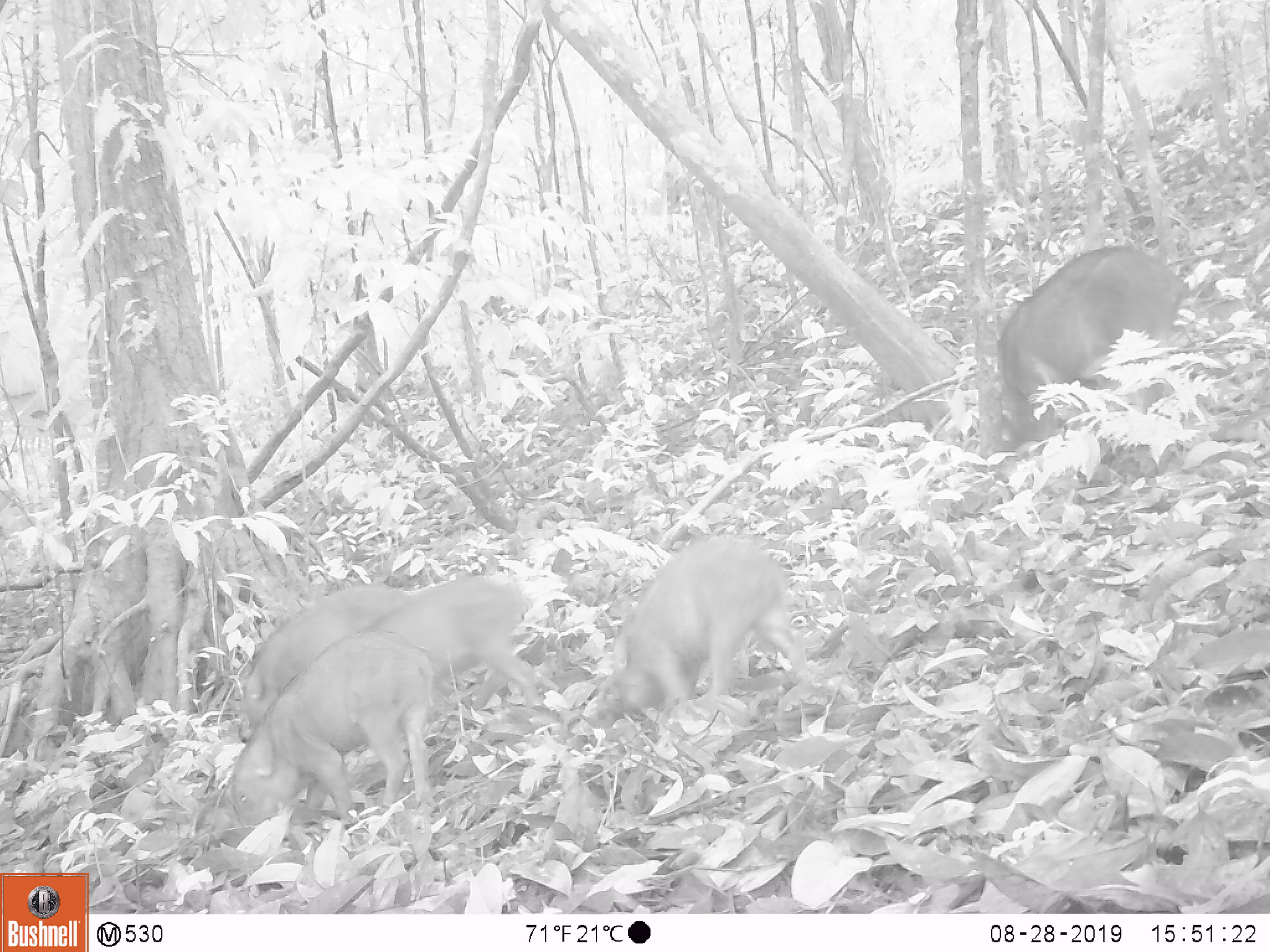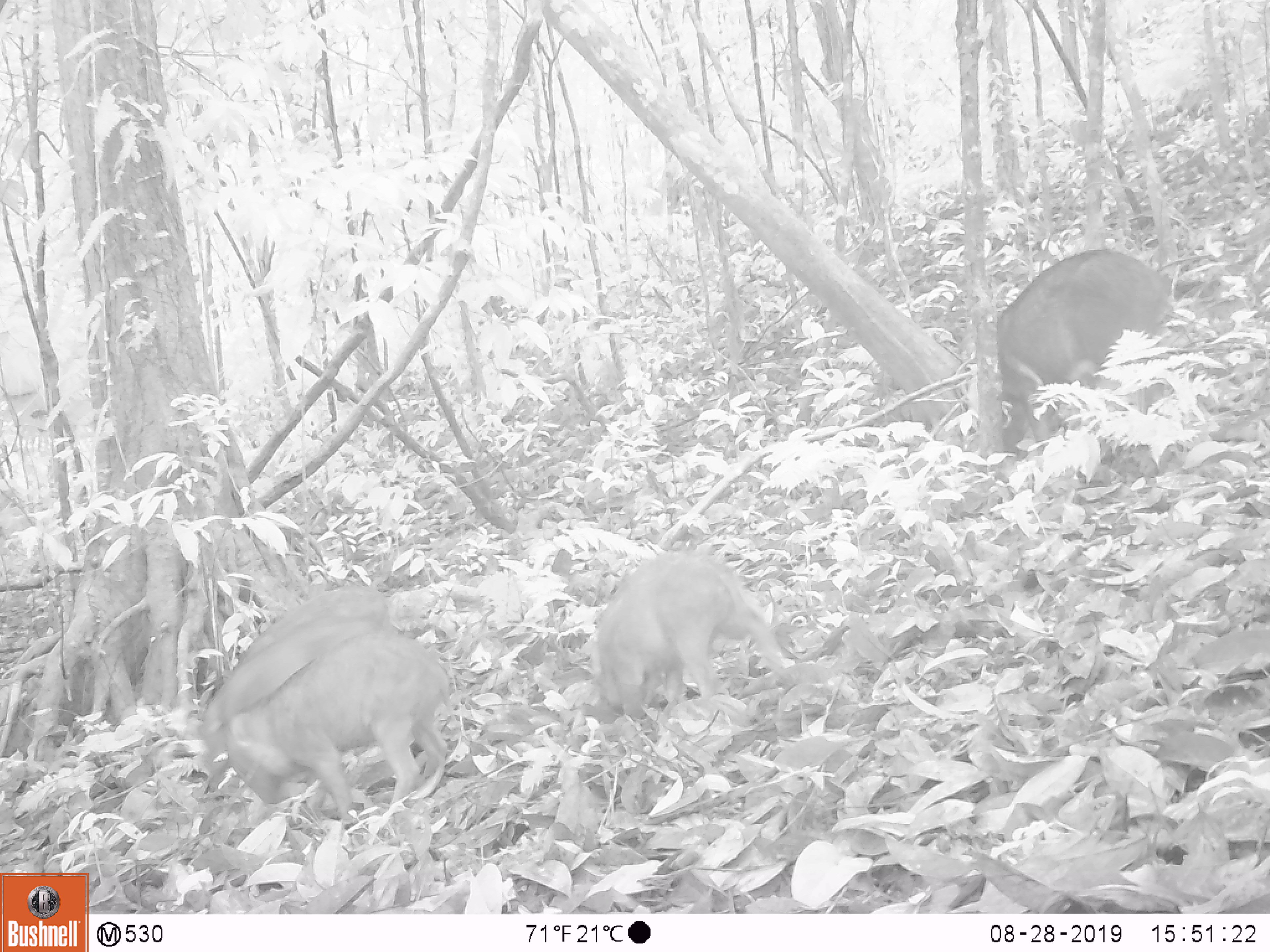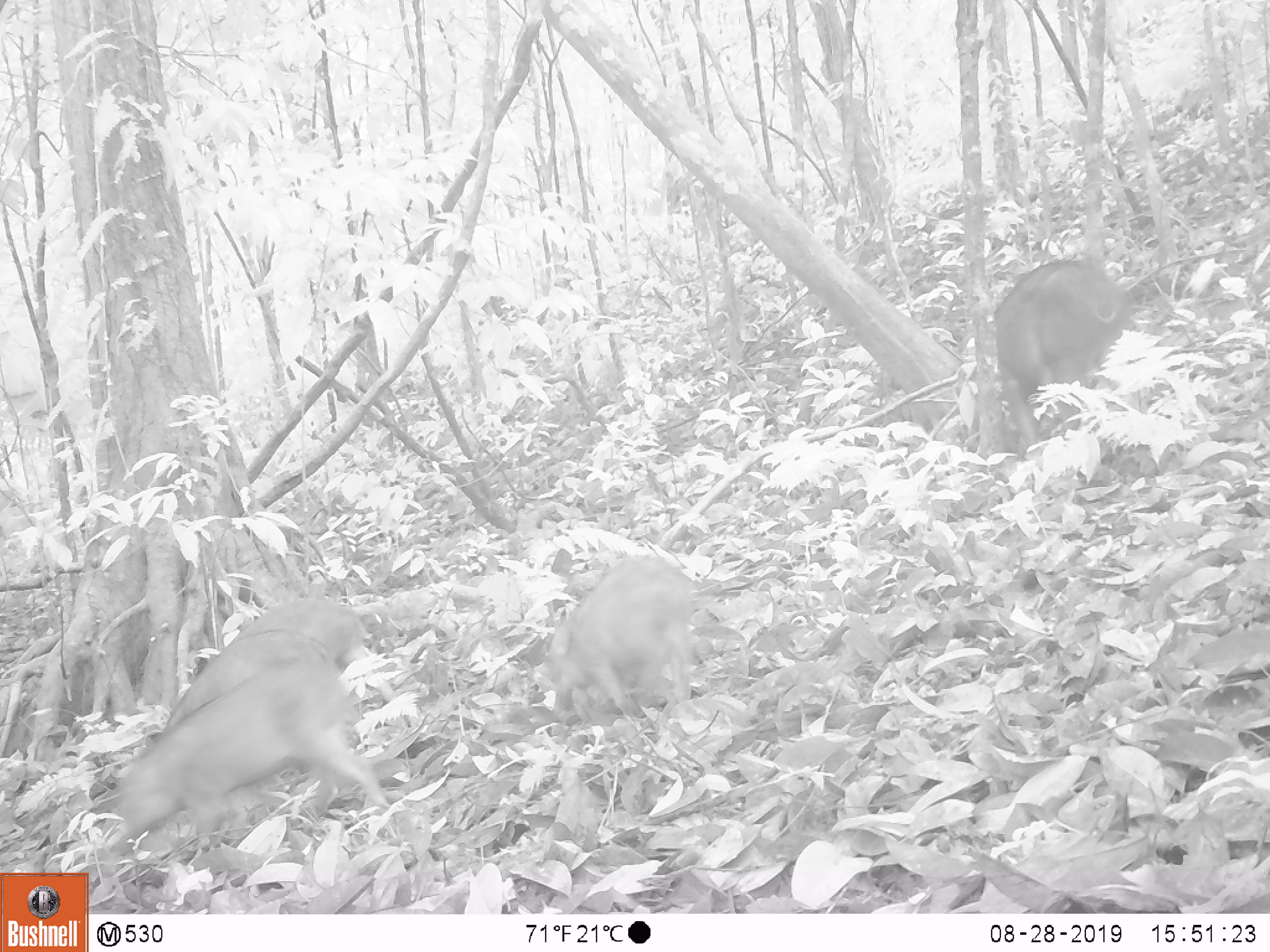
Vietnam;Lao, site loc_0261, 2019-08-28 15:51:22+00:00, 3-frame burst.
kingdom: Animalia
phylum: Chordata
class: Mammalia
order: Artiodactyla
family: Suidae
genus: Sus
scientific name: Sus scrofa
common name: eurasian wild pig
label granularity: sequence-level